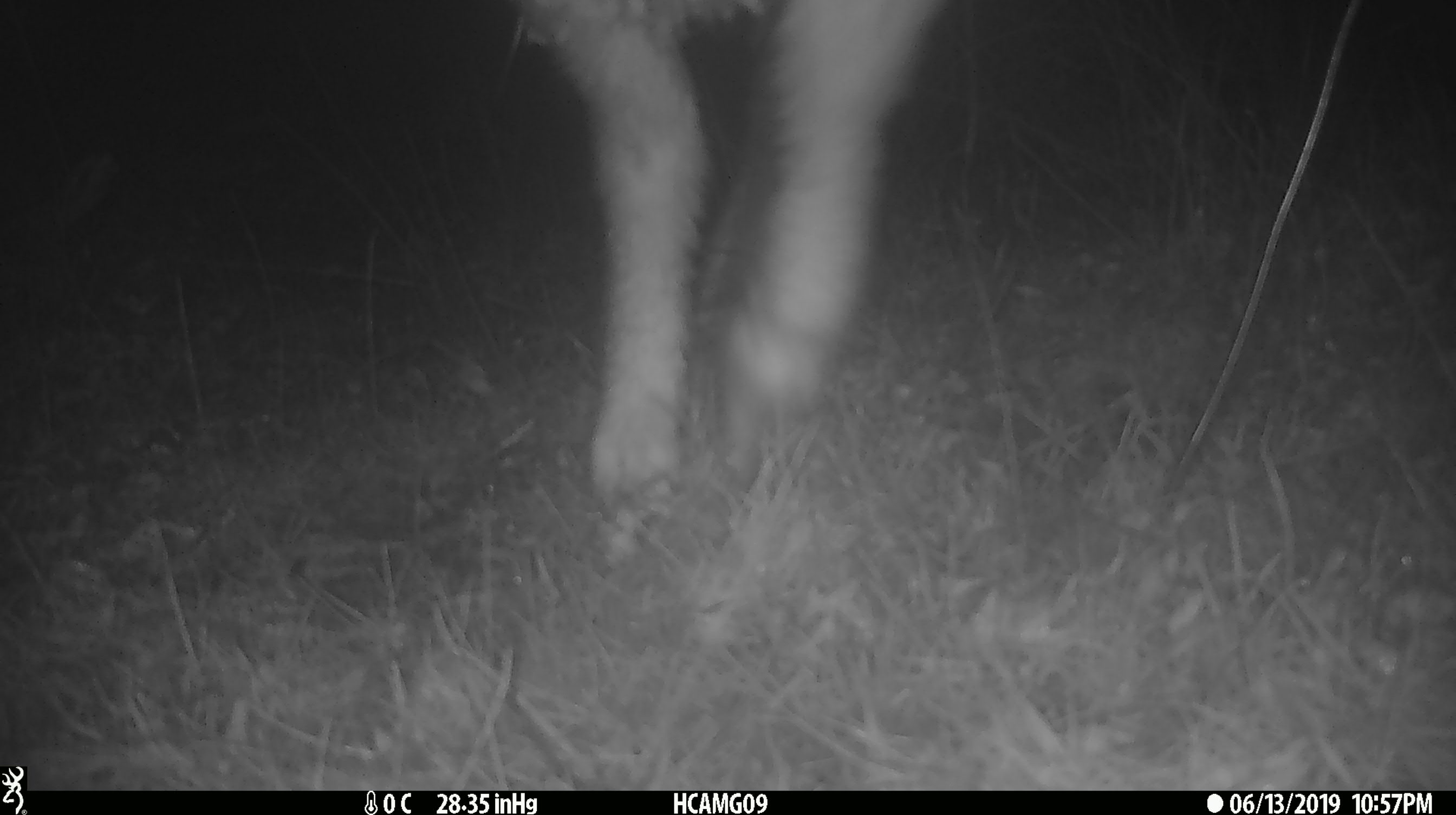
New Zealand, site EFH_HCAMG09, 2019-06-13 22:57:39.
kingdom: Animalia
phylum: Chordata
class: Mammalia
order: Artiodactyla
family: Bovidae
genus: Ovis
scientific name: Ovis aries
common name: domestic sheep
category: sheep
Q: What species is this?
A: Sheep (domestic sheep) (Ovis aries).